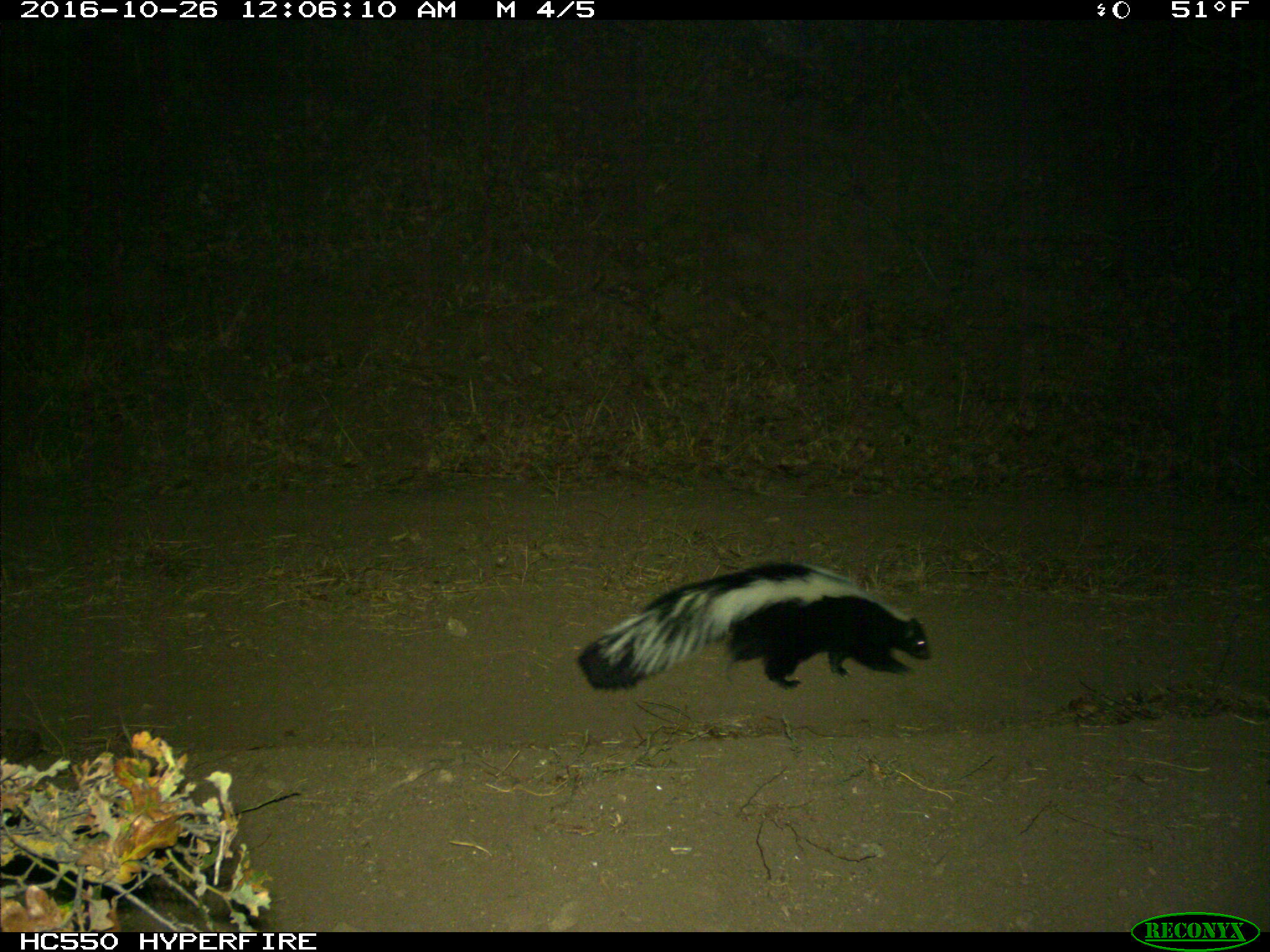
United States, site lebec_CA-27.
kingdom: Animalia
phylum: Chordata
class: Mammalia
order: Carnivora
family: Mephitidae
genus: Mephitis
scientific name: Mephitis mephitis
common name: striped skunk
Mephitis mephitis (striped skunk).